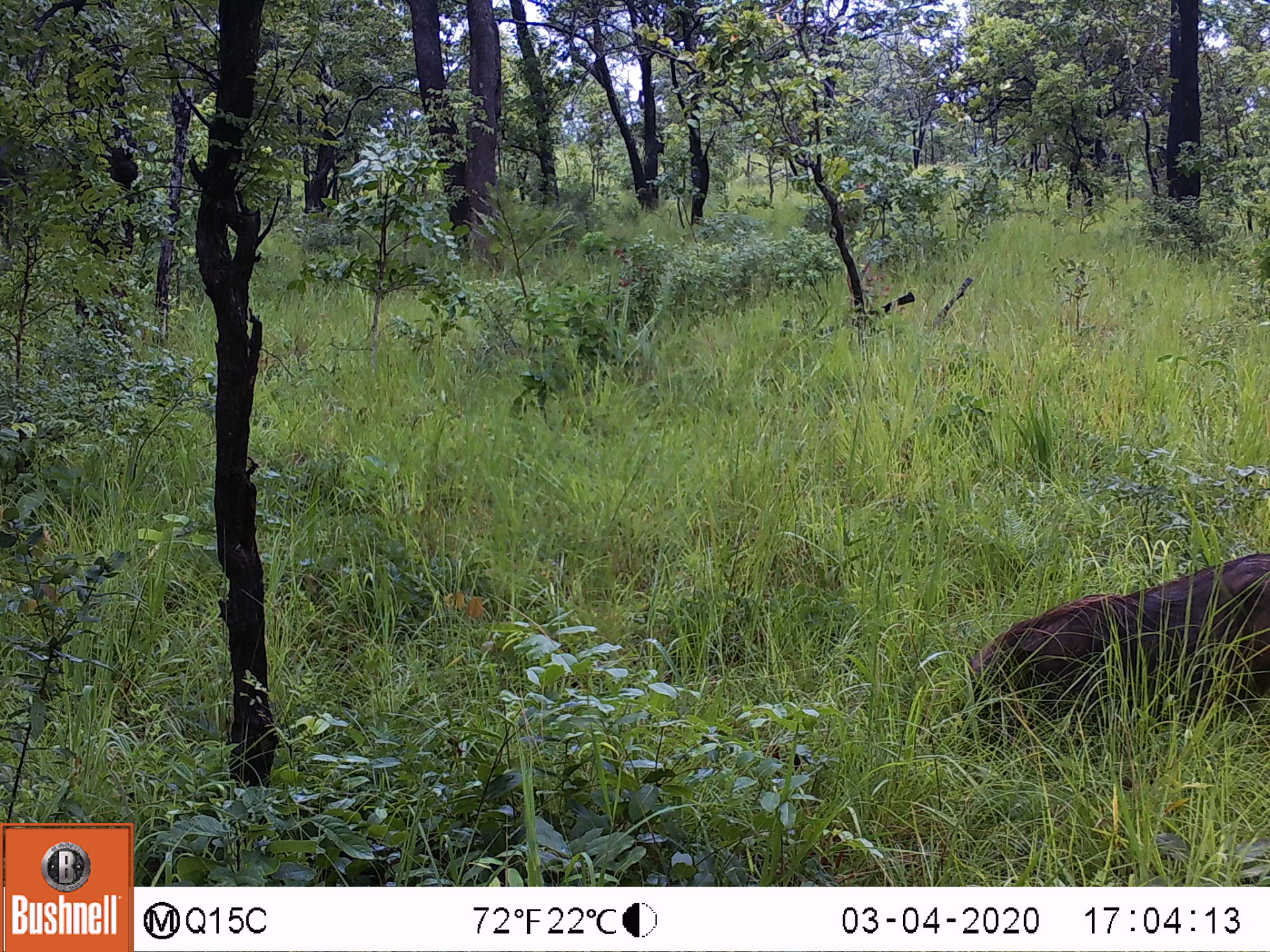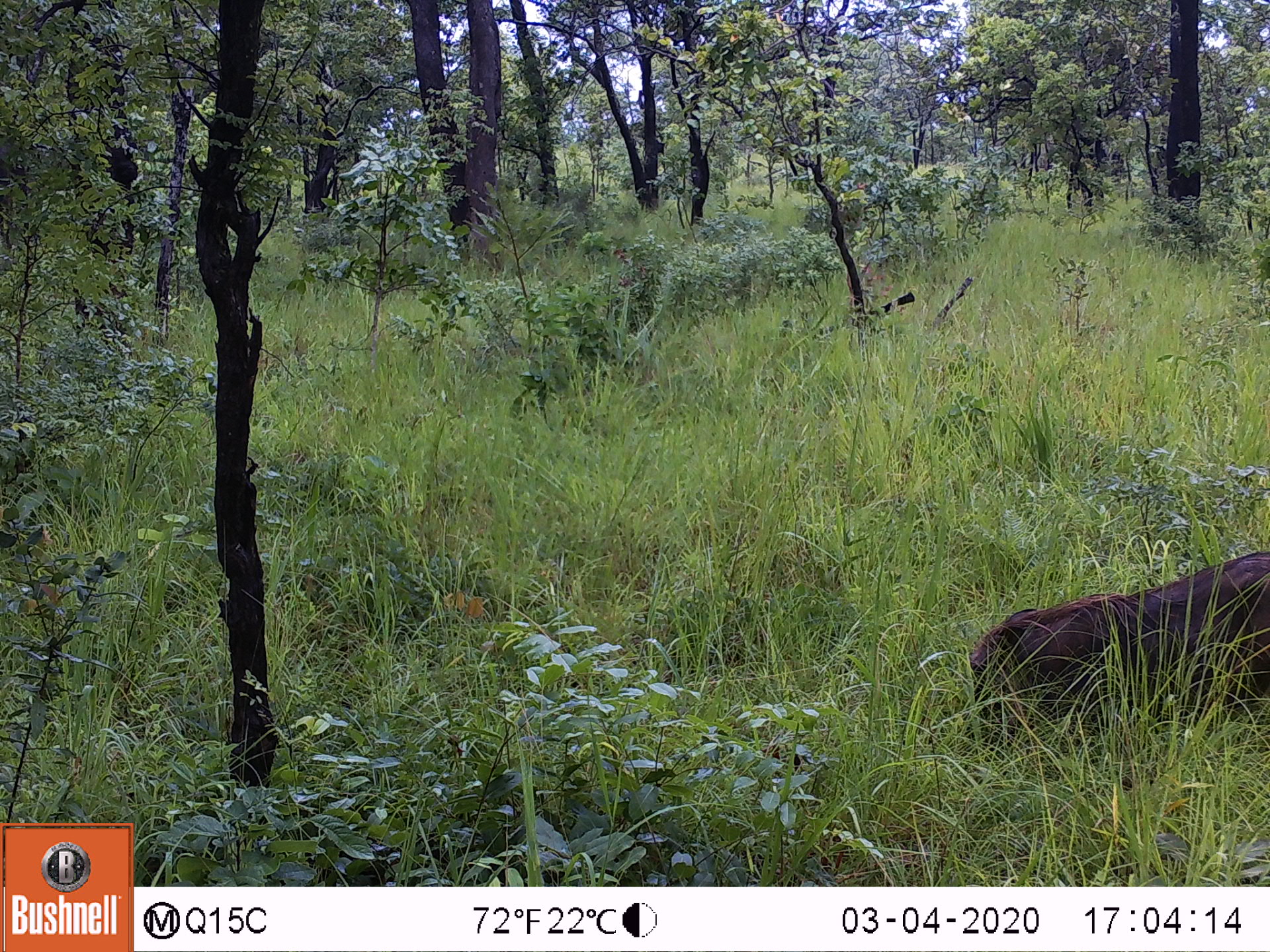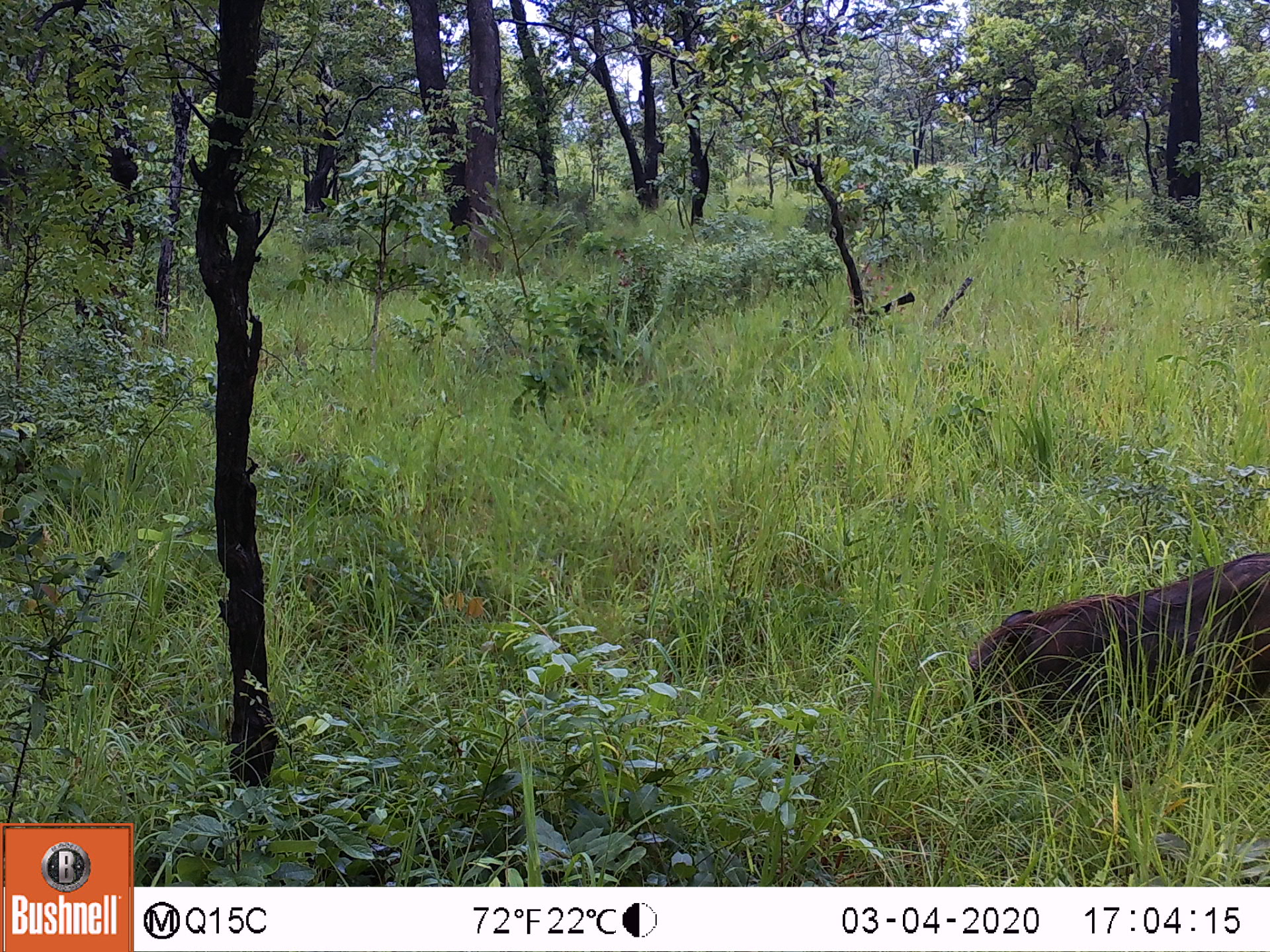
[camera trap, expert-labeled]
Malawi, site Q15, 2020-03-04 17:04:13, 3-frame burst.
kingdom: Animalia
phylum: Chordata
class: Mammalia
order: Artiodactyla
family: Suidae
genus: Phacochoerus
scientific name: Phacochoerus africanus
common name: common warthog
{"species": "common warthog (Phacochoerus africanus)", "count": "1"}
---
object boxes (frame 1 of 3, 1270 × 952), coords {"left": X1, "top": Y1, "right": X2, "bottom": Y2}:
common warthog: {"left": 953, "top": 550, "right": 1262, "bottom": 771}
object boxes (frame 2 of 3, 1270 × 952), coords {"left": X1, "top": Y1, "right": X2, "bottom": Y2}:
common warthog: {"left": 956, "top": 547, "right": 1262, "bottom": 760}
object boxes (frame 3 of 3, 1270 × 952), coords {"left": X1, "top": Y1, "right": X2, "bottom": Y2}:
common warthog: {"left": 954, "top": 550, "right": 1262, "bottom": 754}